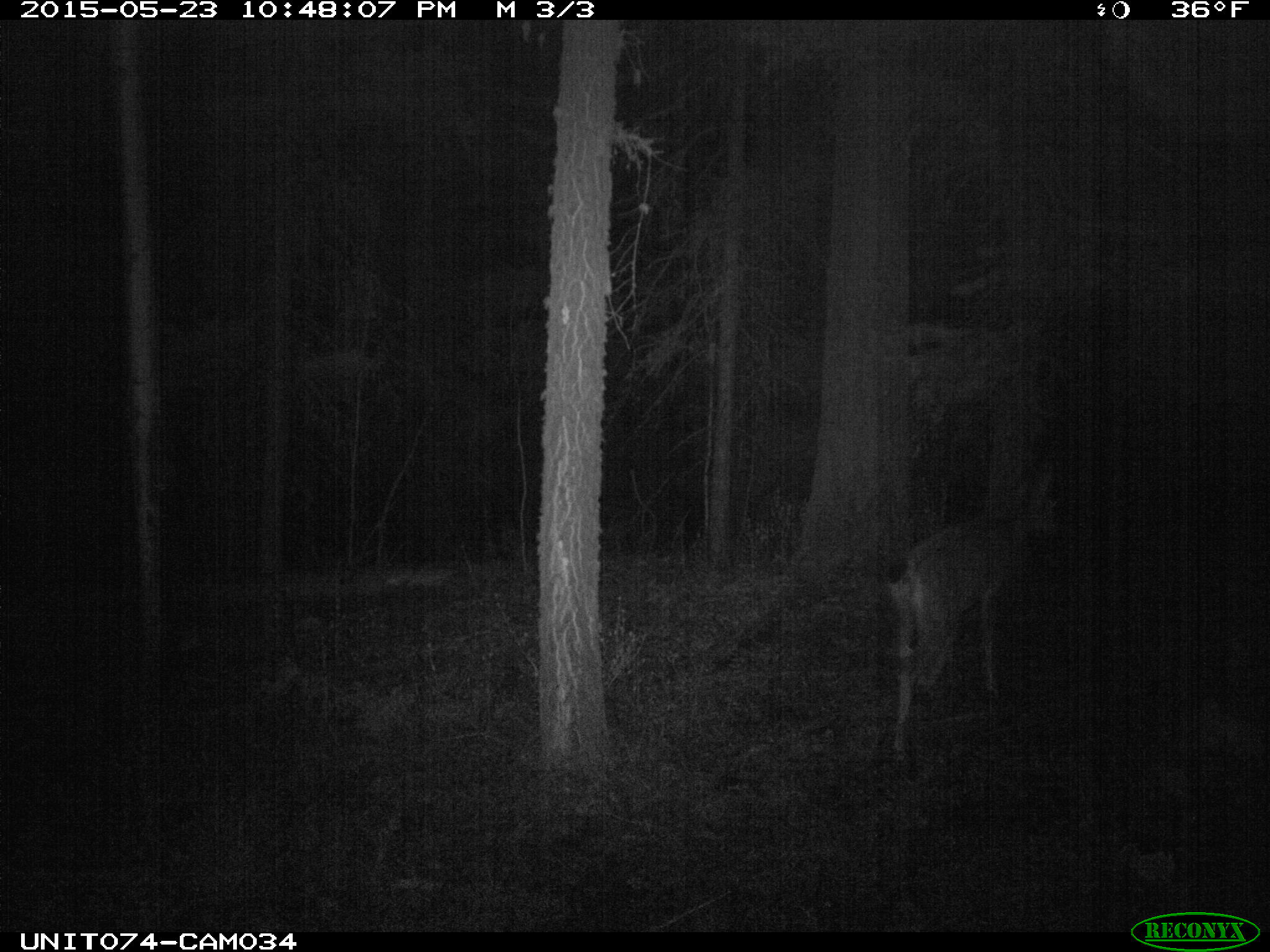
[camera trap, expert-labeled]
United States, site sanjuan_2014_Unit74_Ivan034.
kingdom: Animalia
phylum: Chordata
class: Mammalia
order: Artiodactyla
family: Cervidae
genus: Odocoileus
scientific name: Odocoileus hemionus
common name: mule deer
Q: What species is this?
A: Odocoileus hemionus (mule deer).